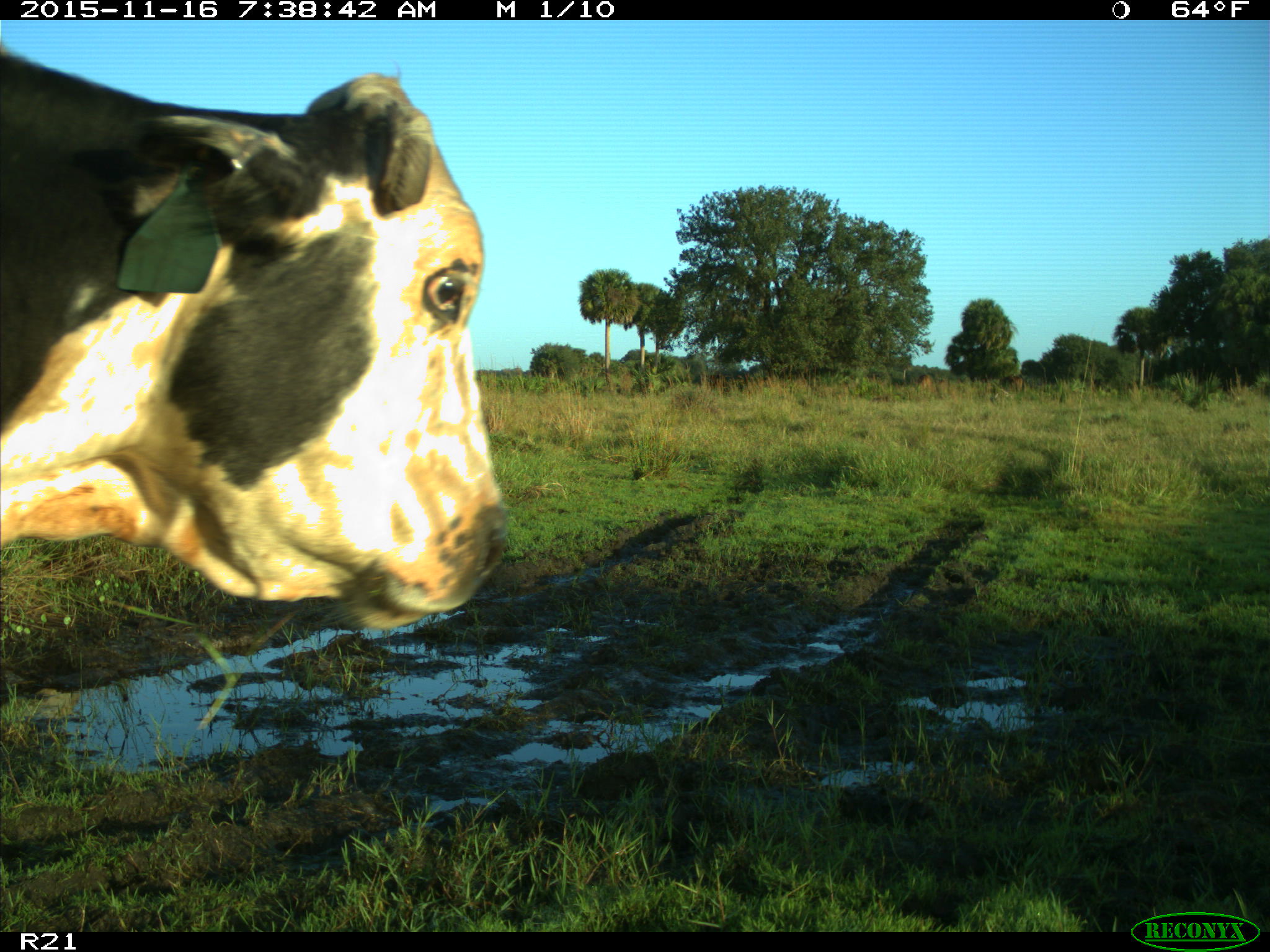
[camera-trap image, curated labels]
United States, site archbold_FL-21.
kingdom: Animalia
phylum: Chordata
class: Mammalia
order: Artiodactyla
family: Bovidae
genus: Bos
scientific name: Bos taurus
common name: domestic cow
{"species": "Bos taurus (domestic cow)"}